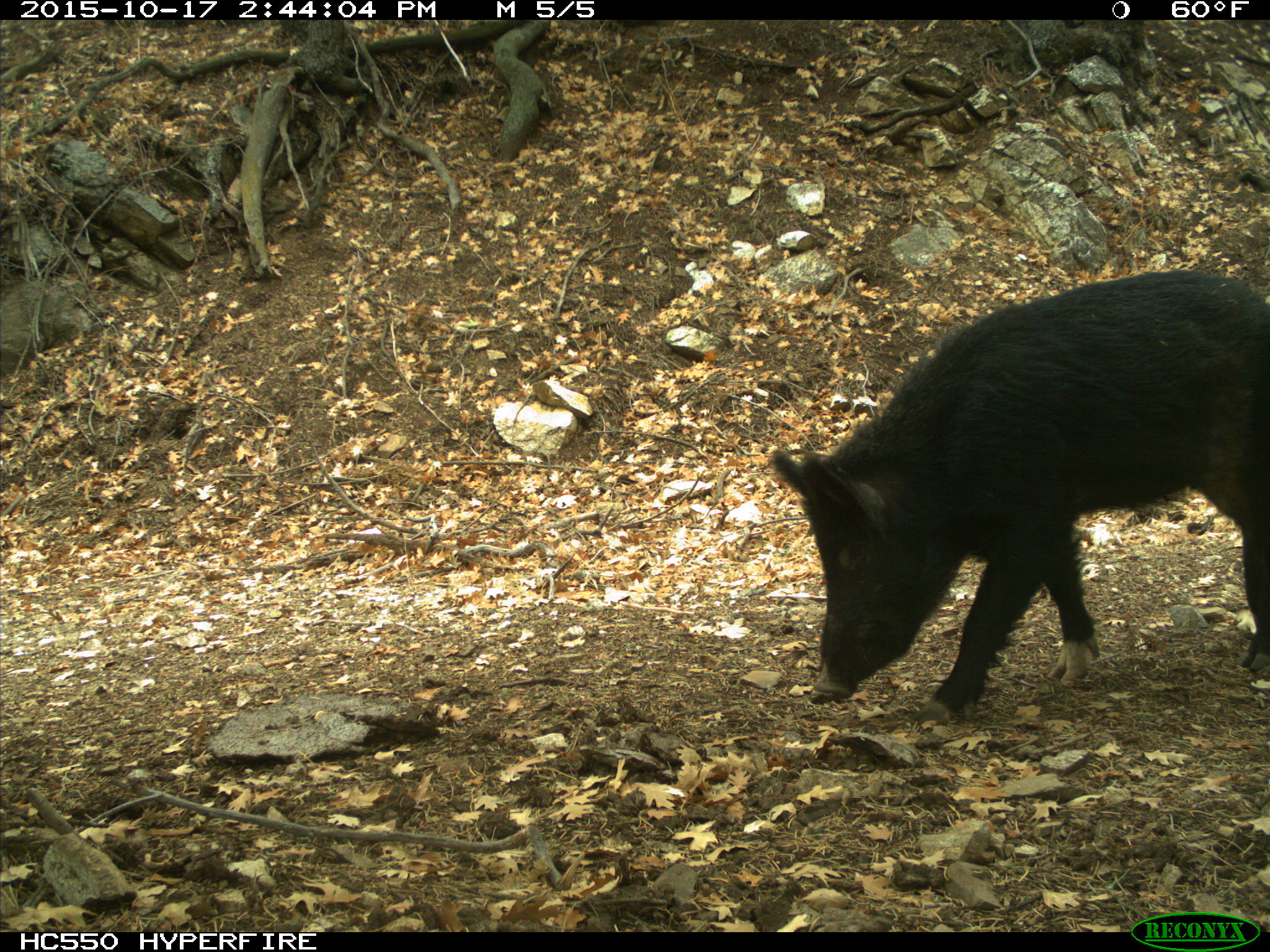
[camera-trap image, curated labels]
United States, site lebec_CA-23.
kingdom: Animalia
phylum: Chordata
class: Mammalia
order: Artiodactyla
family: Suidae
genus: Sus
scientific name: Sus scrofa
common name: wild boar